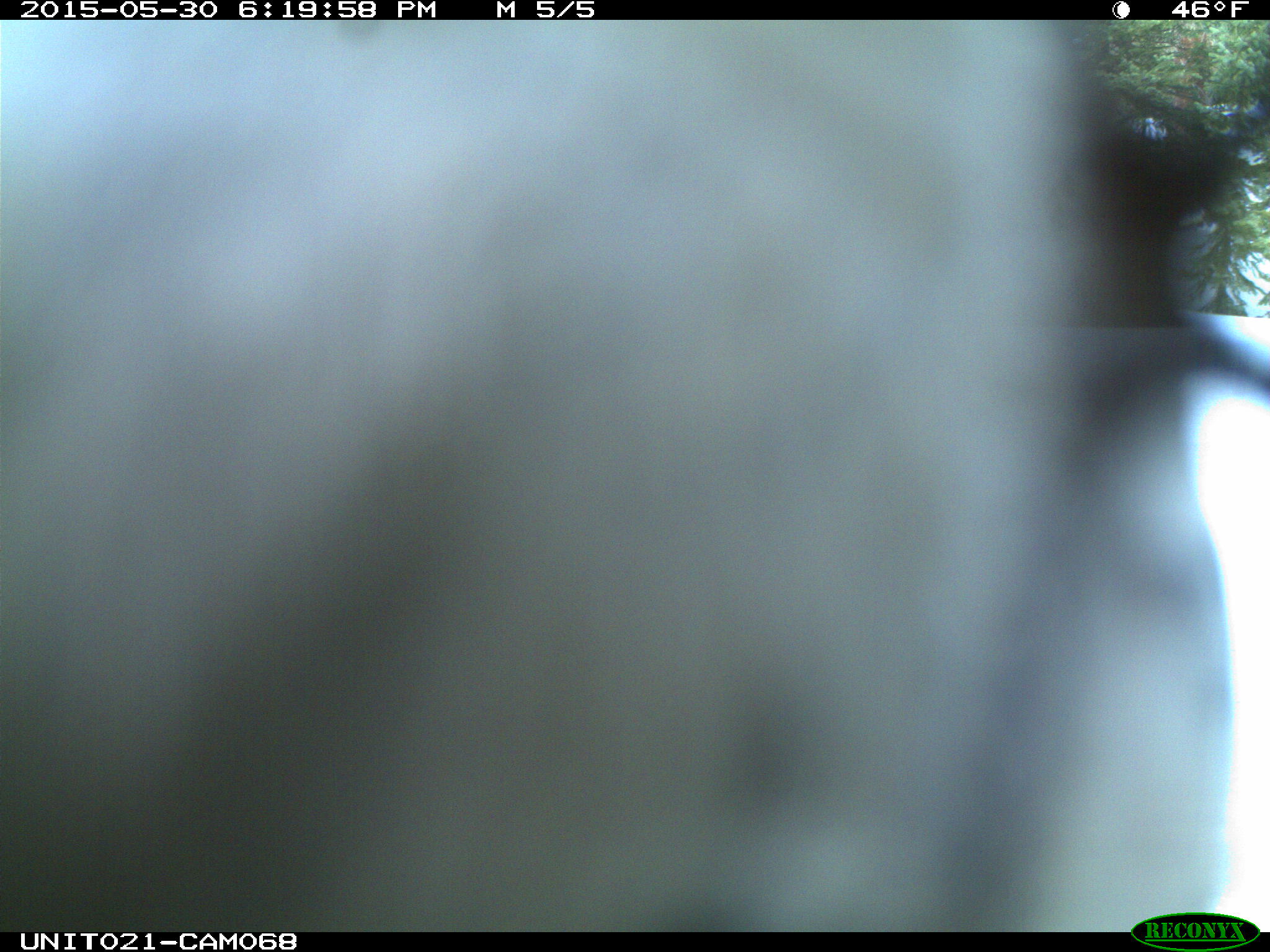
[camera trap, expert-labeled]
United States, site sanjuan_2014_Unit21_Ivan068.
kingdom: Animalia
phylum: Chordata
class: Aves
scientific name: Aves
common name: birds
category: unidentified bird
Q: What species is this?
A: Unidentified bird (birds) (Aves).